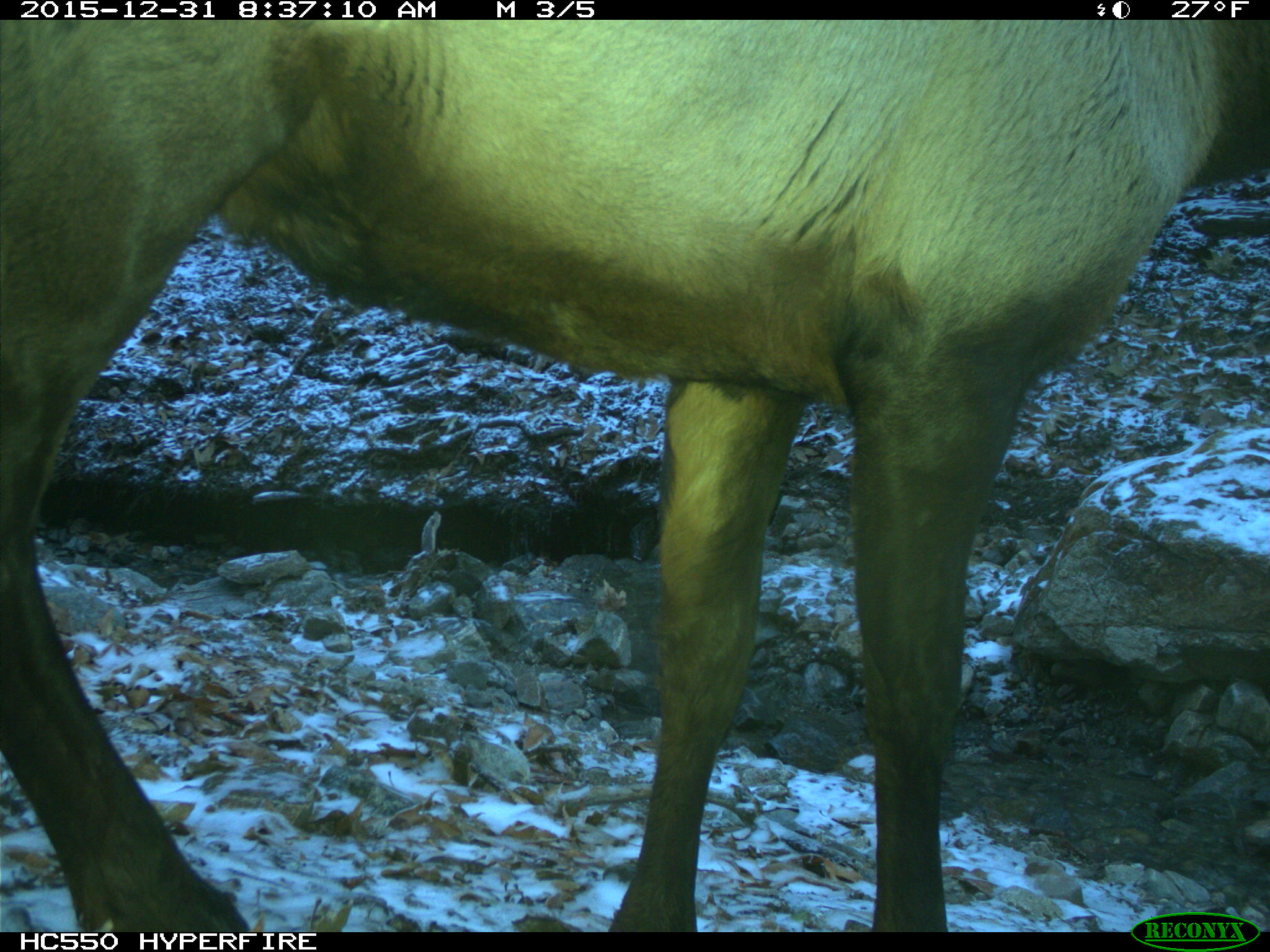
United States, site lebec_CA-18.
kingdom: Animalia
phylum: Chordata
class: Mammalia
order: Artiodactyla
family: Cervidae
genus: Cervus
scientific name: Cervus canadensis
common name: elk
Cervus canadensis (elk).